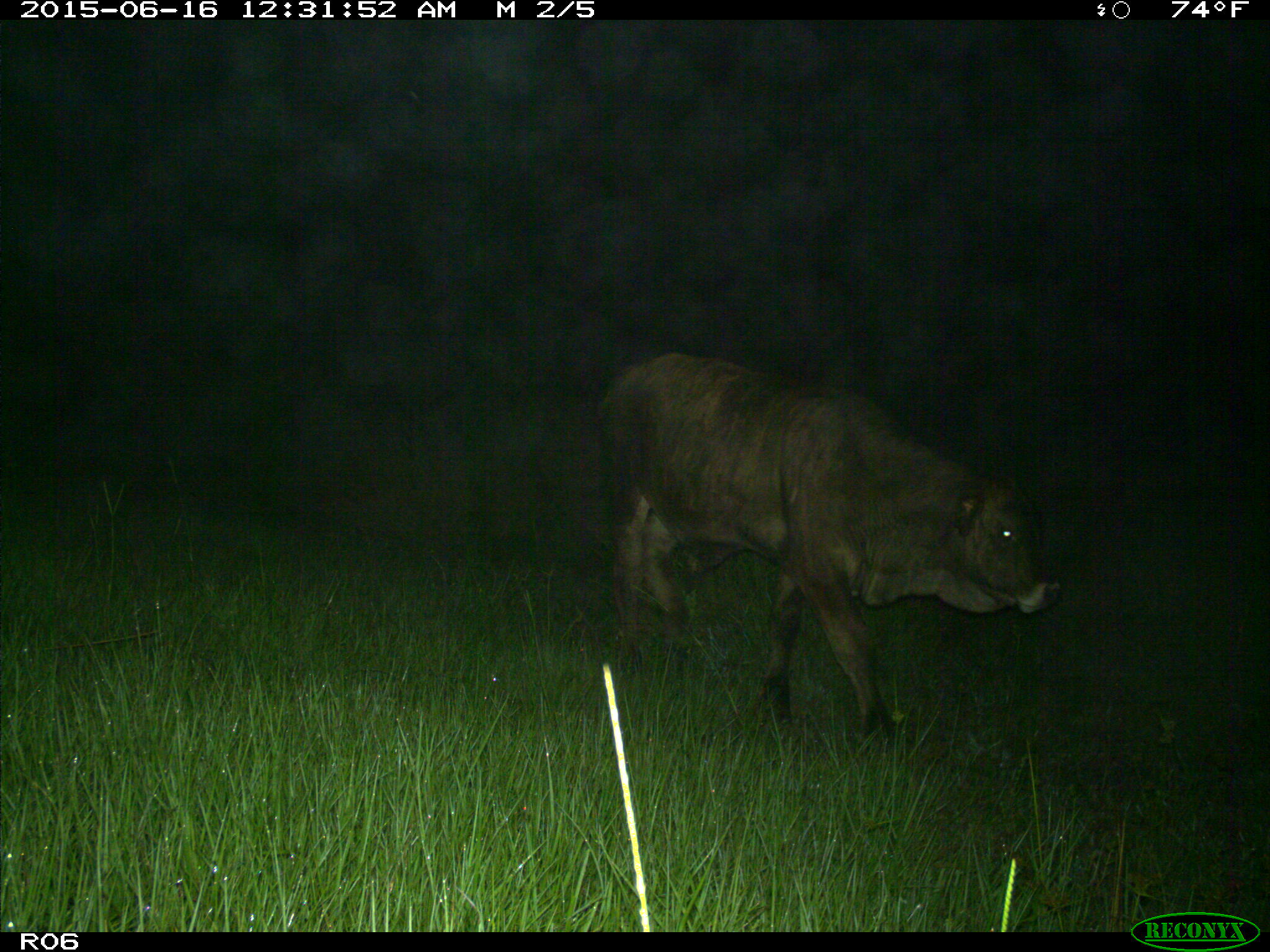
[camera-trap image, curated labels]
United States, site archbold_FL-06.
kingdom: Animalia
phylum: Chordata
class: Mammalia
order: Artiodactyla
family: Bovidae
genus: Bos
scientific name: Bos taurus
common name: domestic cow